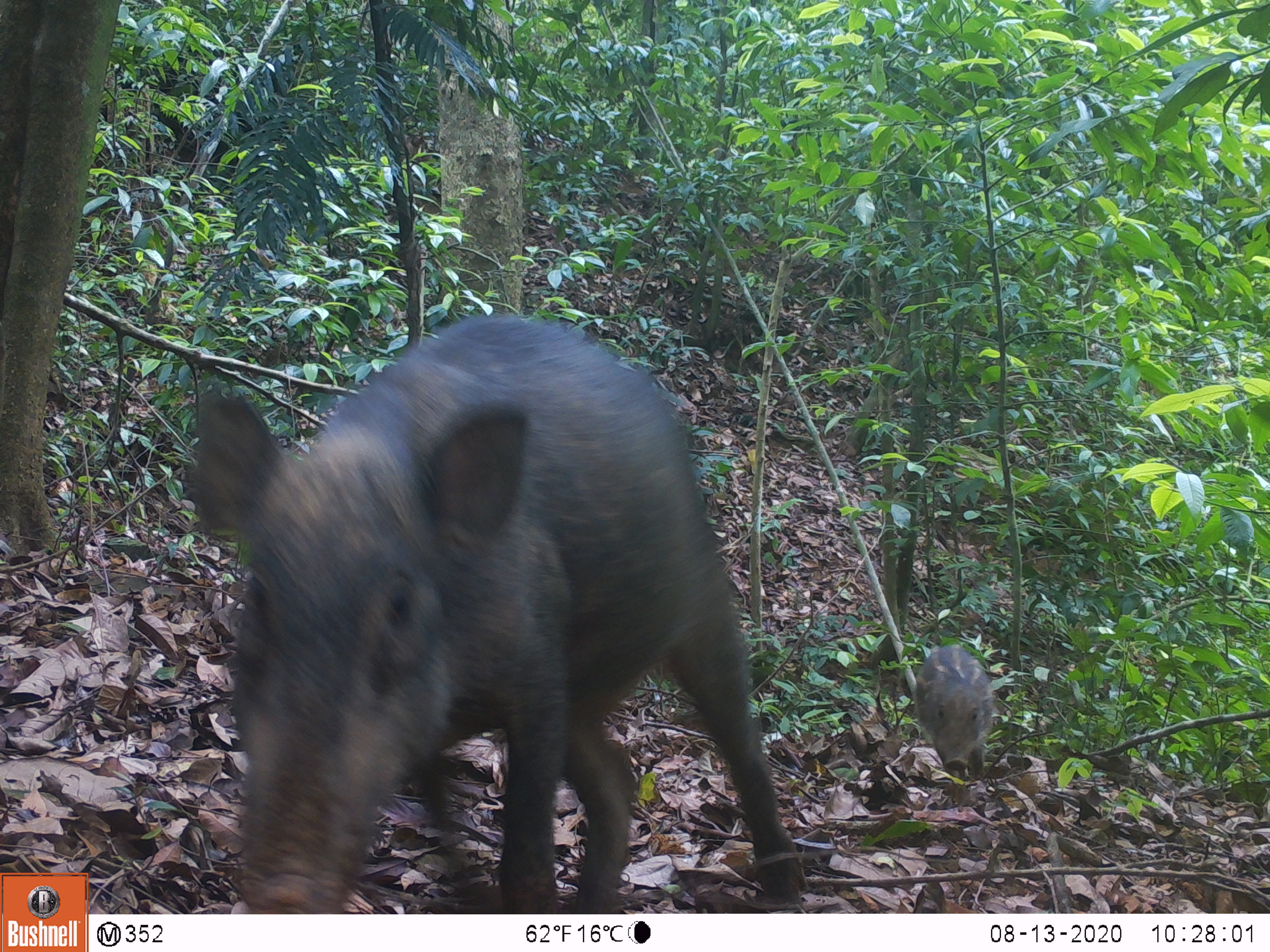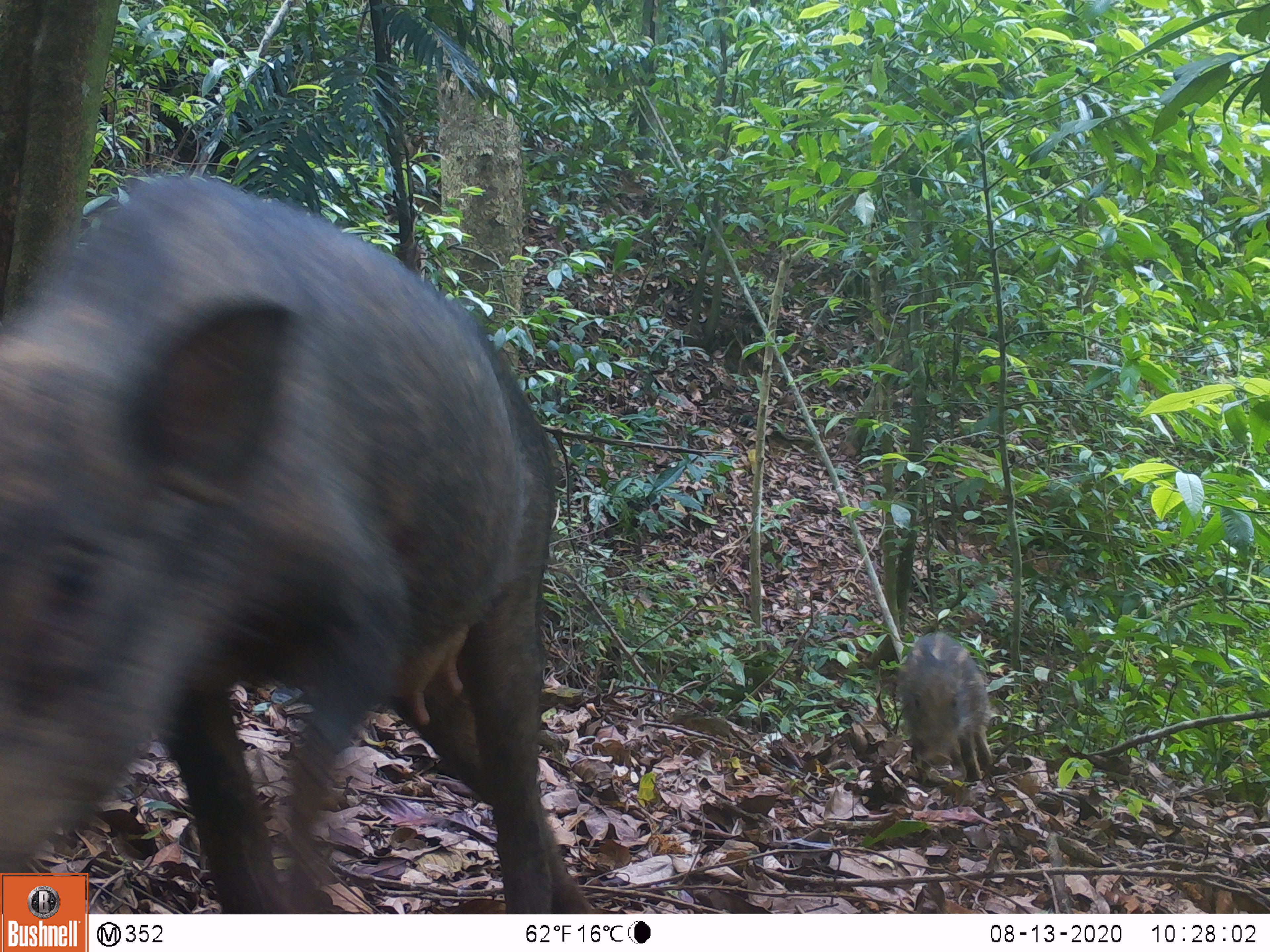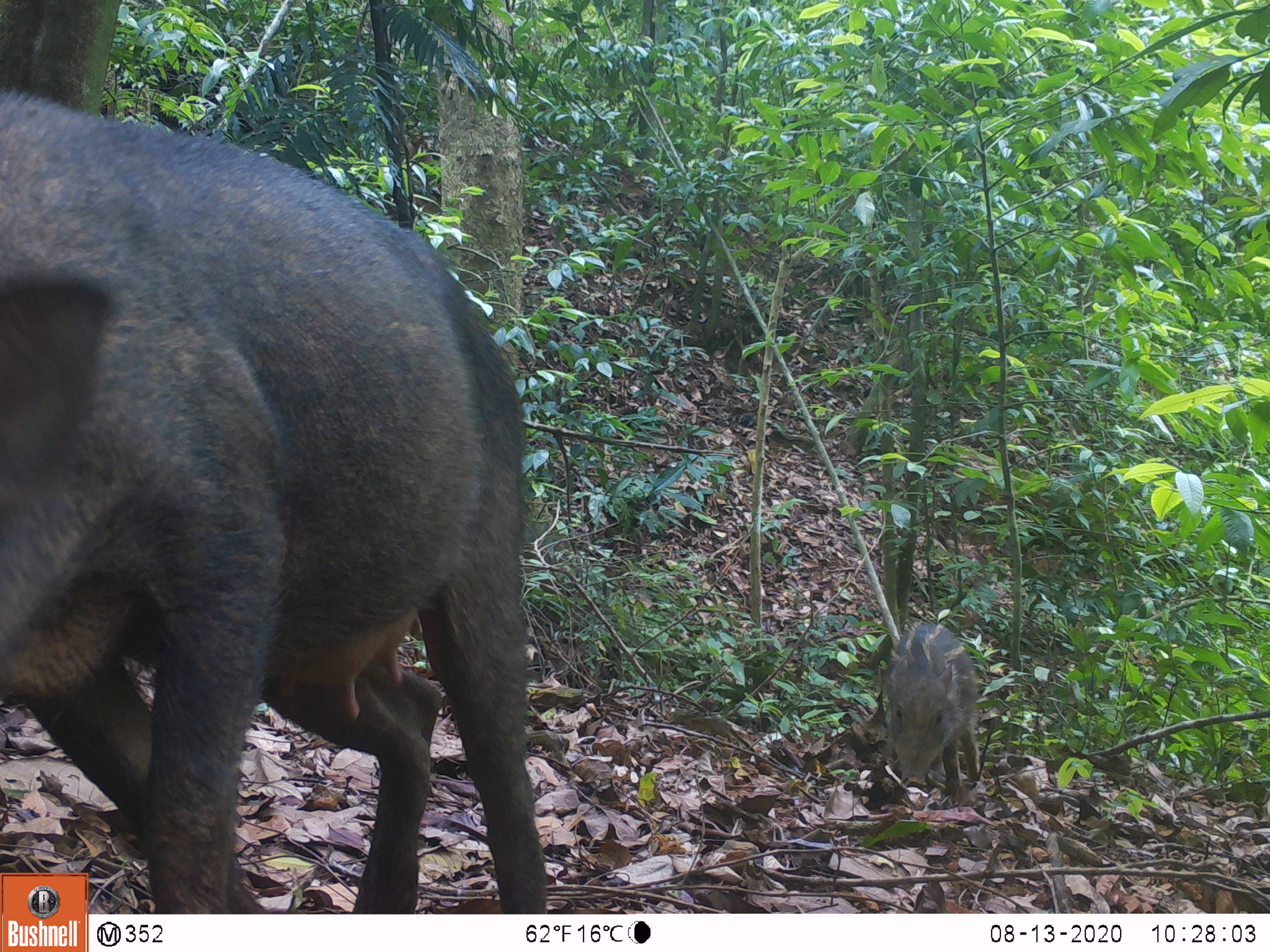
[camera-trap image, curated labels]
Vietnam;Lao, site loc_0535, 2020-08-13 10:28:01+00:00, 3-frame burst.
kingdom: Animalia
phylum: Chordata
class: Mammalia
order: Artiodactyla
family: Suidae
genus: Sus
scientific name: Sus scrofa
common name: eurasian wild pig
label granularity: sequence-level